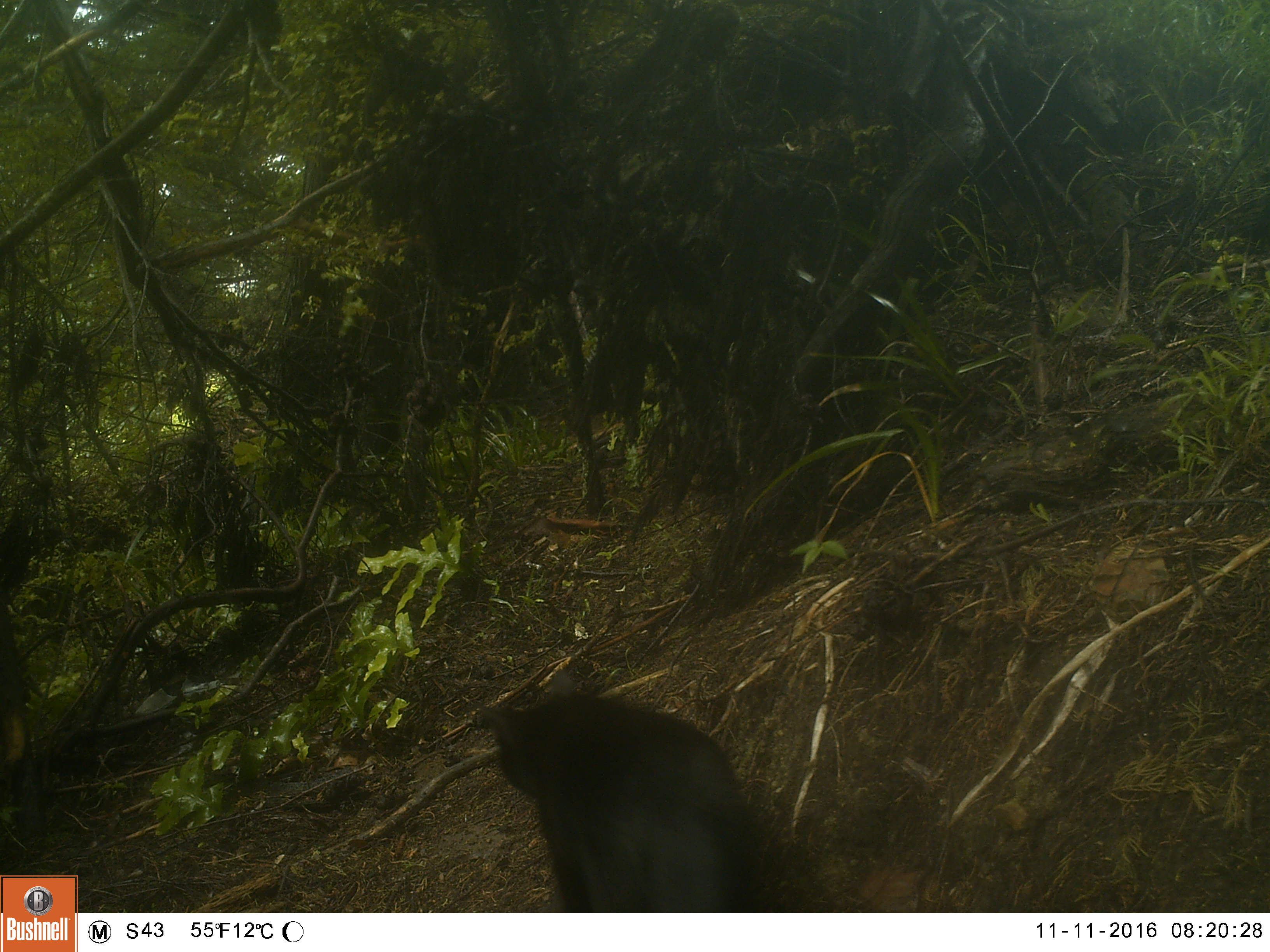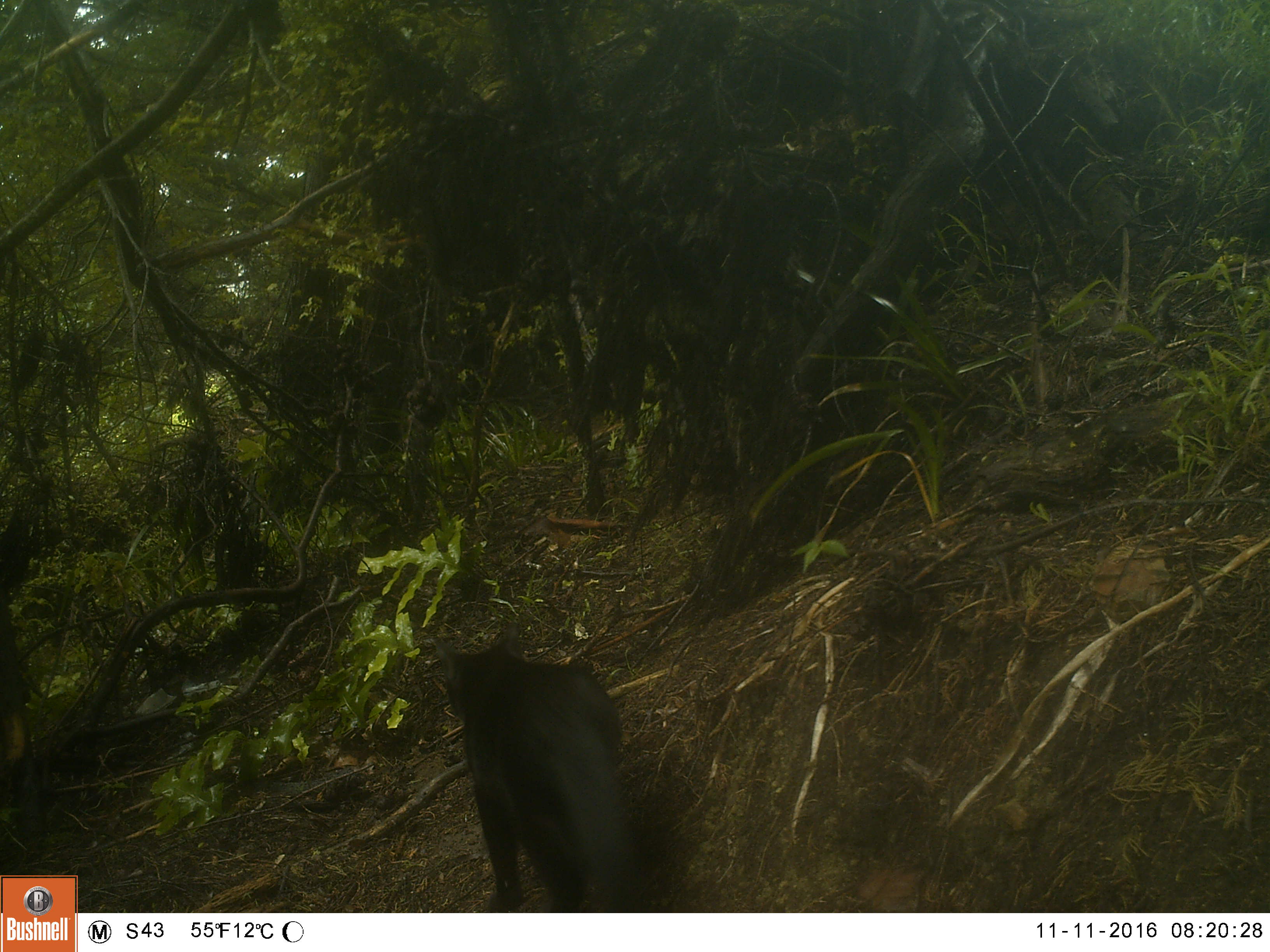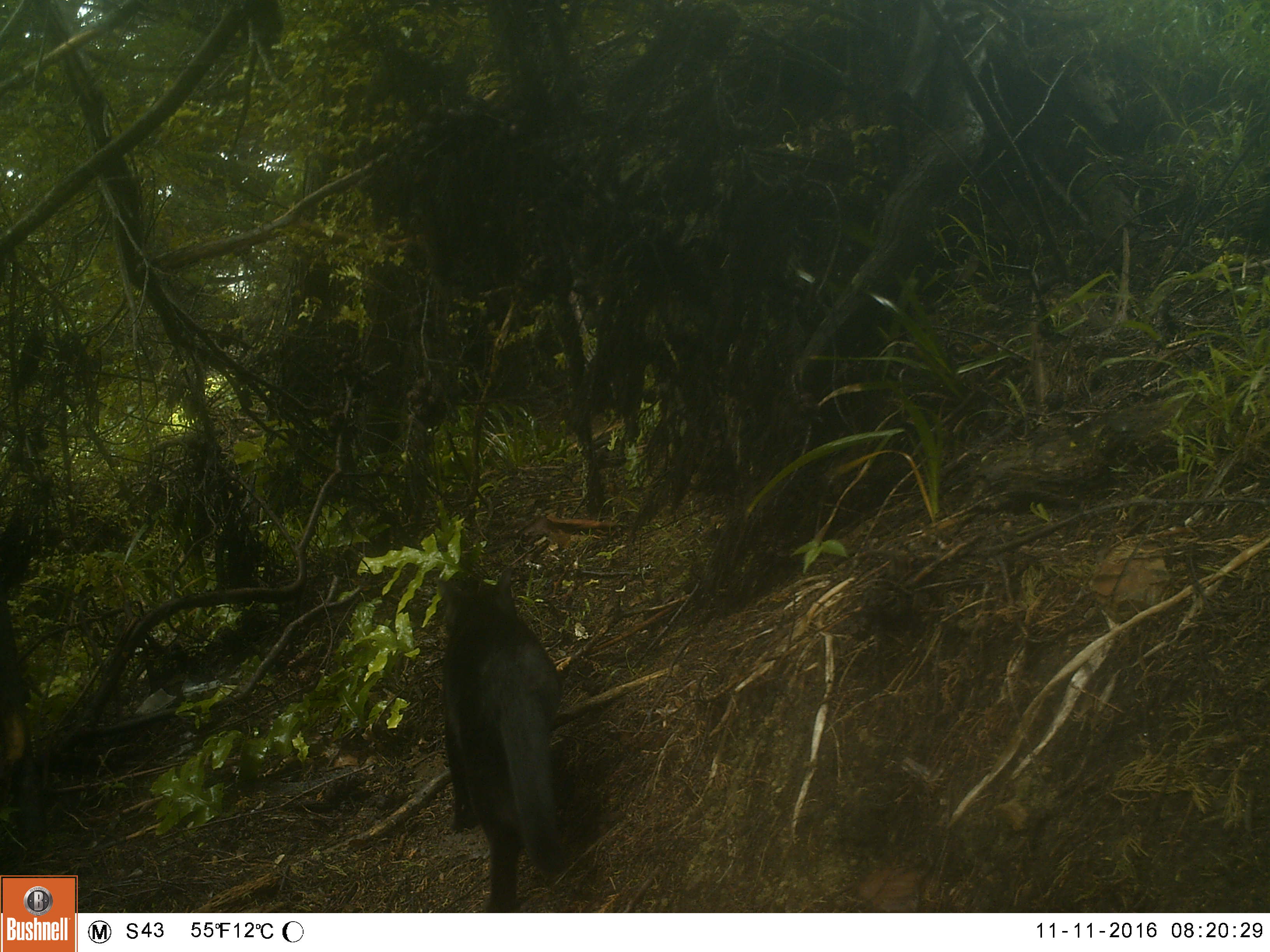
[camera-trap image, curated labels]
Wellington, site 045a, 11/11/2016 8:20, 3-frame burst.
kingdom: Animalia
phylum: Chordata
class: Mammalia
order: Carnivora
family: Felidae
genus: Felis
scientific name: Felis catus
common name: cat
Cat (Felis catus).